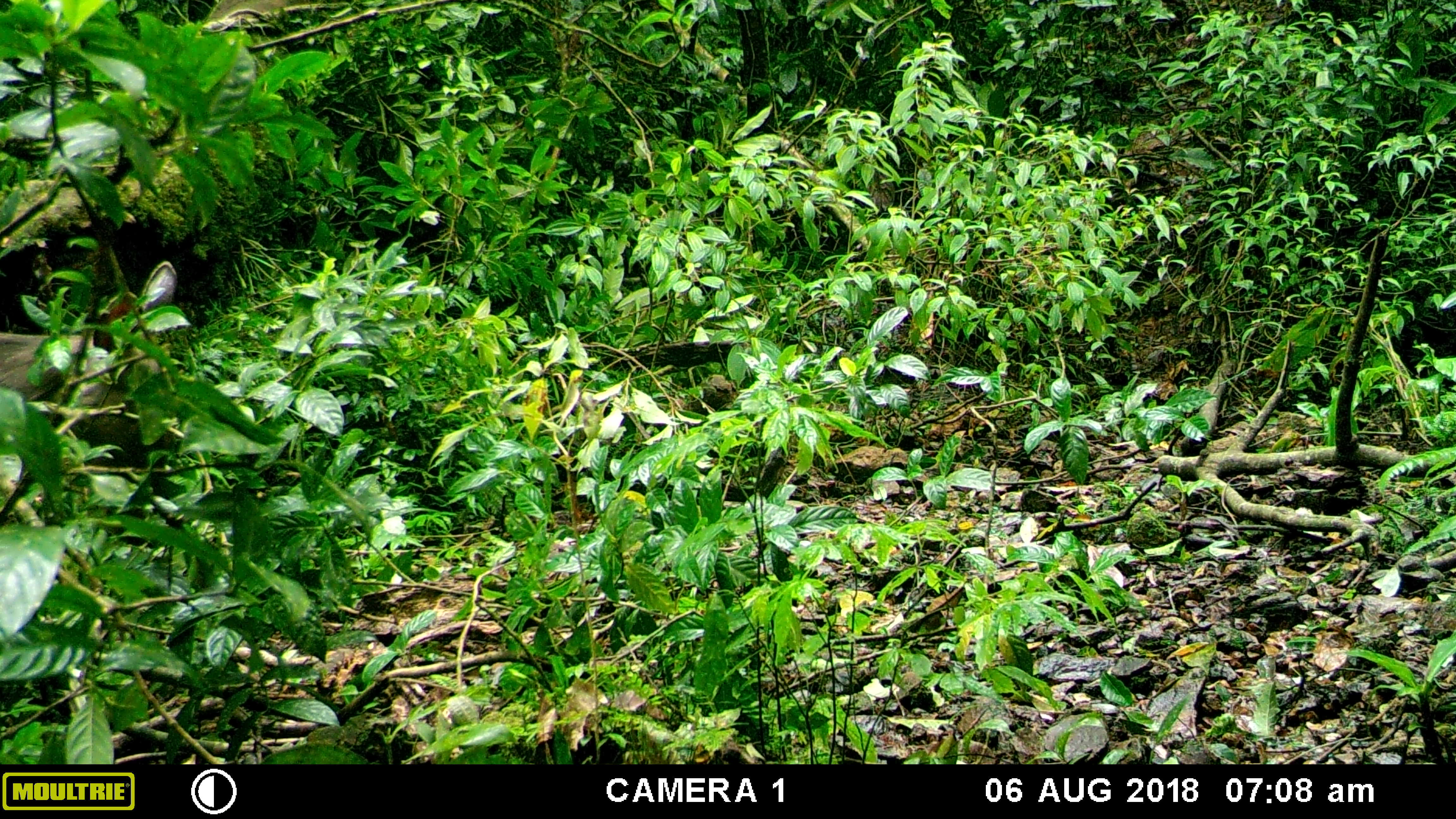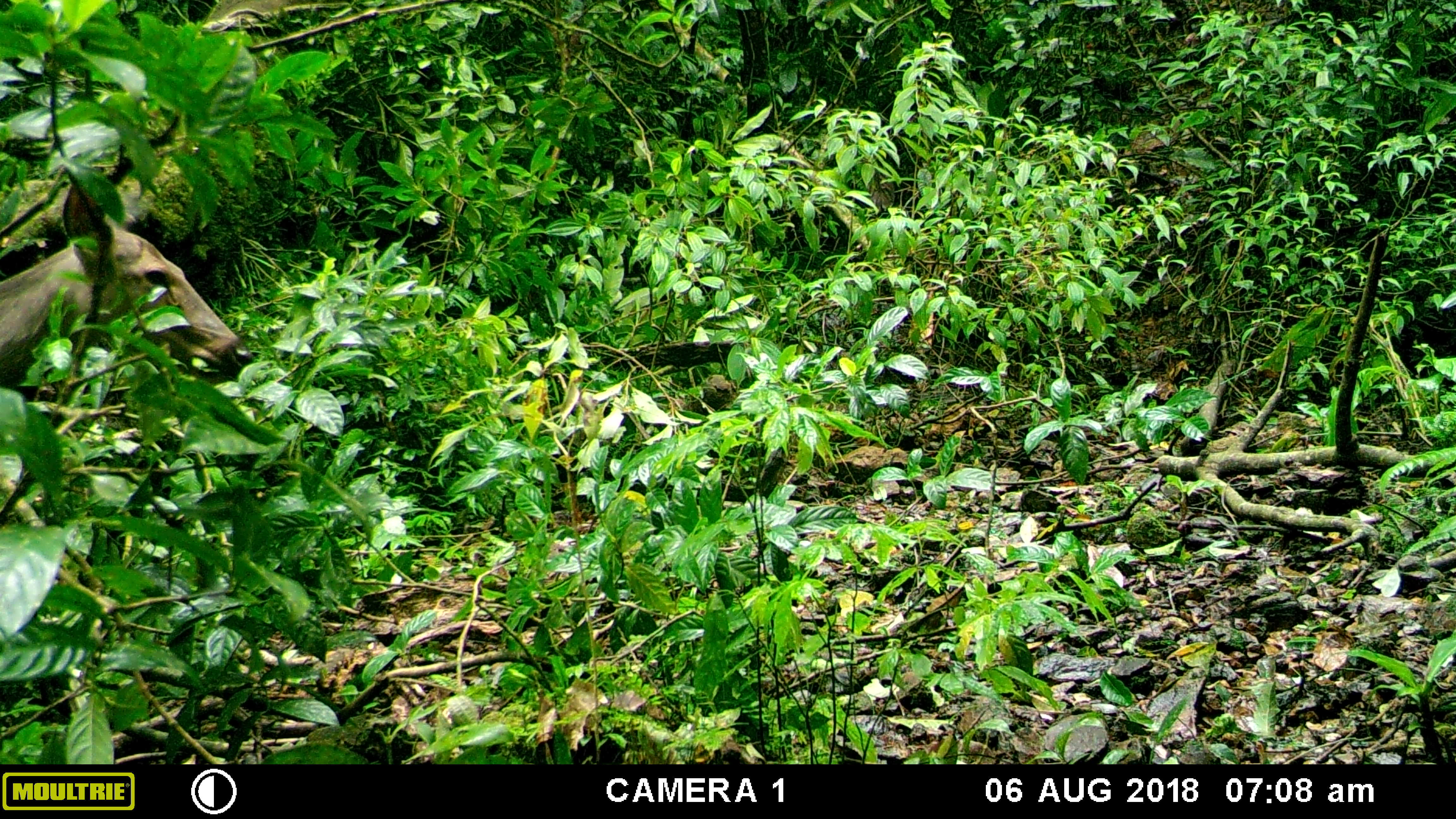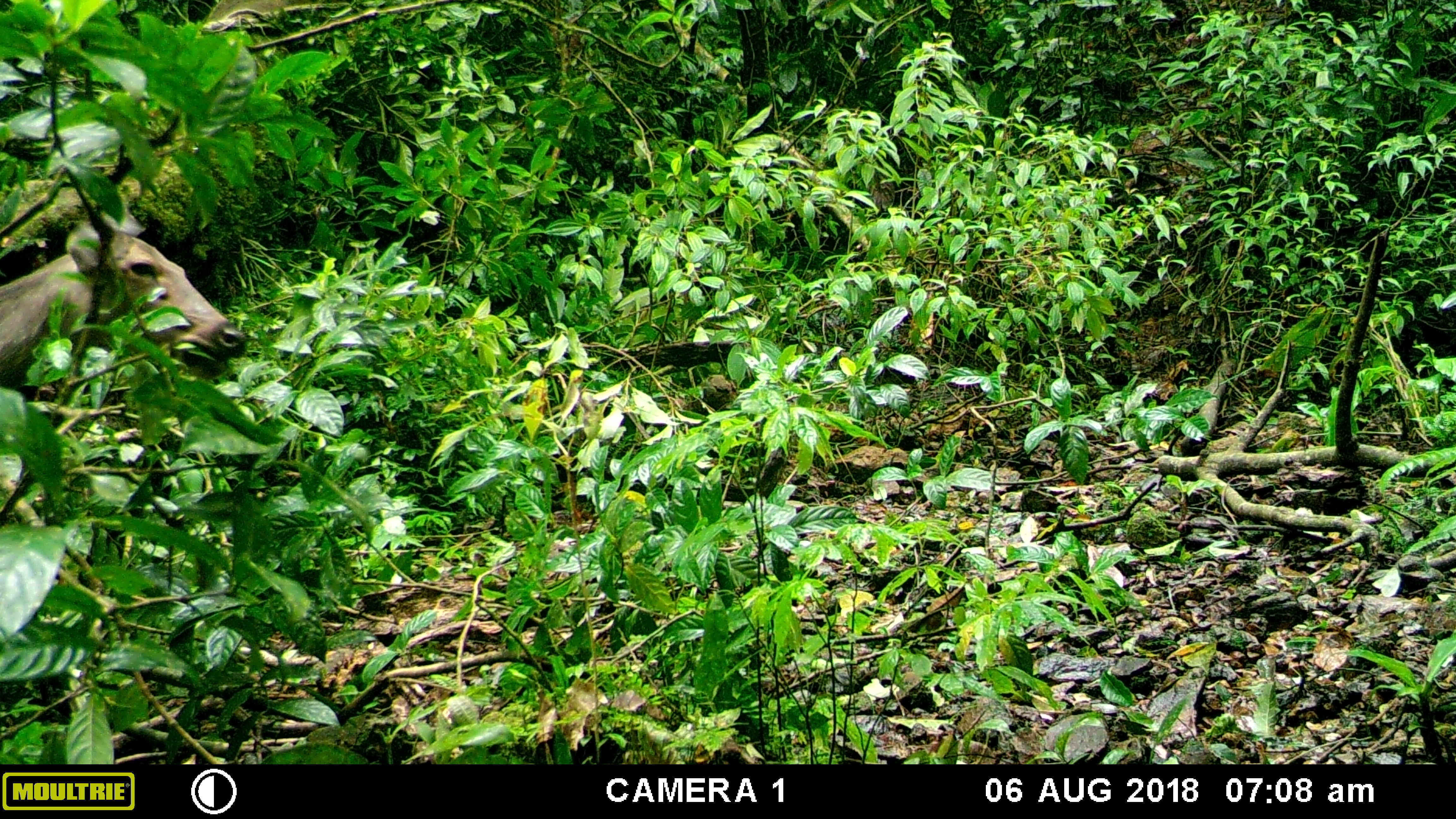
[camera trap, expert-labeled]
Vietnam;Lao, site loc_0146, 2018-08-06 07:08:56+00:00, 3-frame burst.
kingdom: Animalia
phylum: Chordata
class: Mammalia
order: Artiodactyla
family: Cervidae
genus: Rusa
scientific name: Rusa unicolor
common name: sambar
Sambar (Rusa unicolor). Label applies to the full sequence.